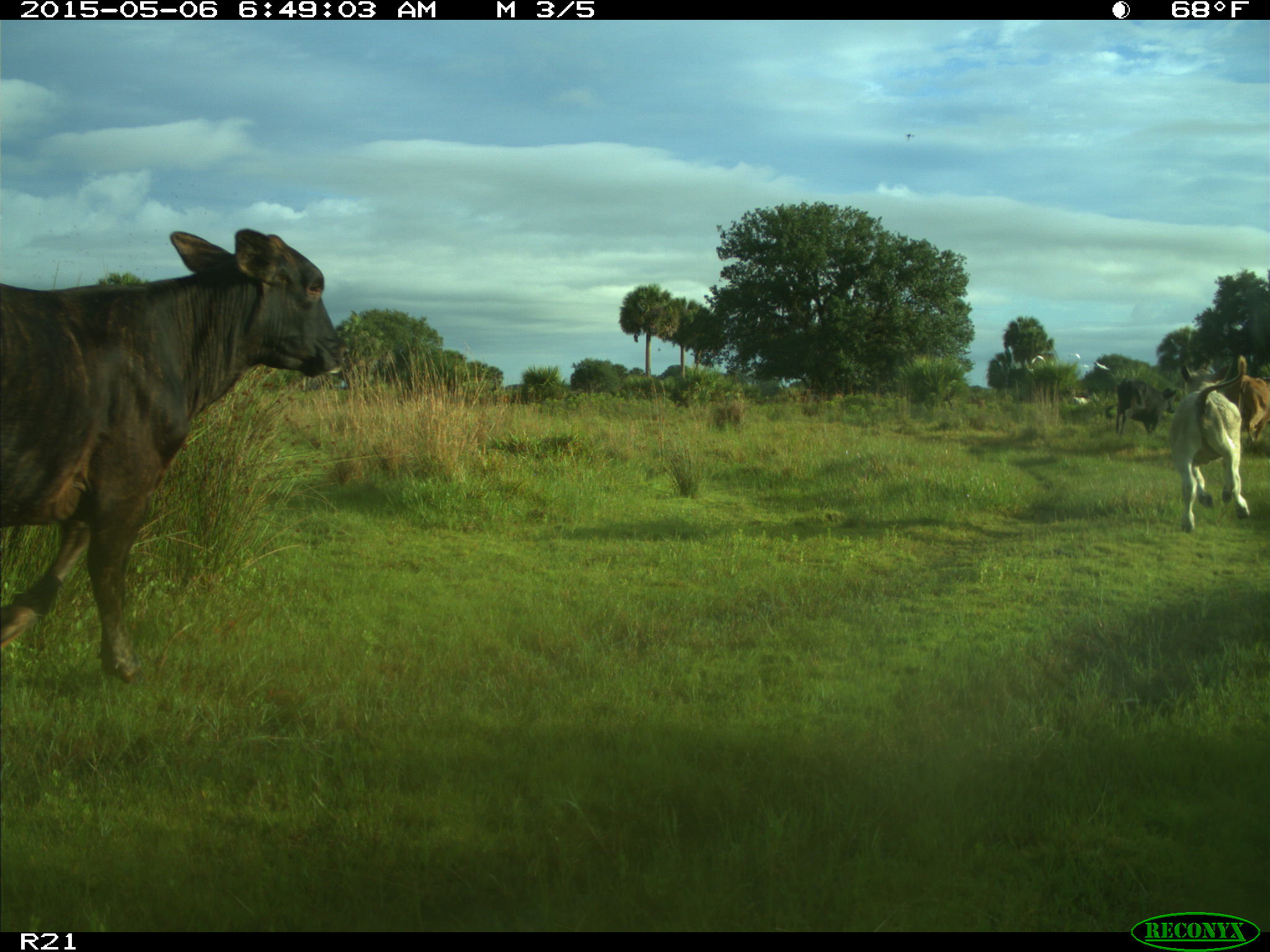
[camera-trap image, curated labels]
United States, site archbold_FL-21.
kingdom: Animalia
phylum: Chordata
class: Mammalia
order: Artiodactyla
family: Bovidae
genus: Bos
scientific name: Bos taurus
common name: domestic cow